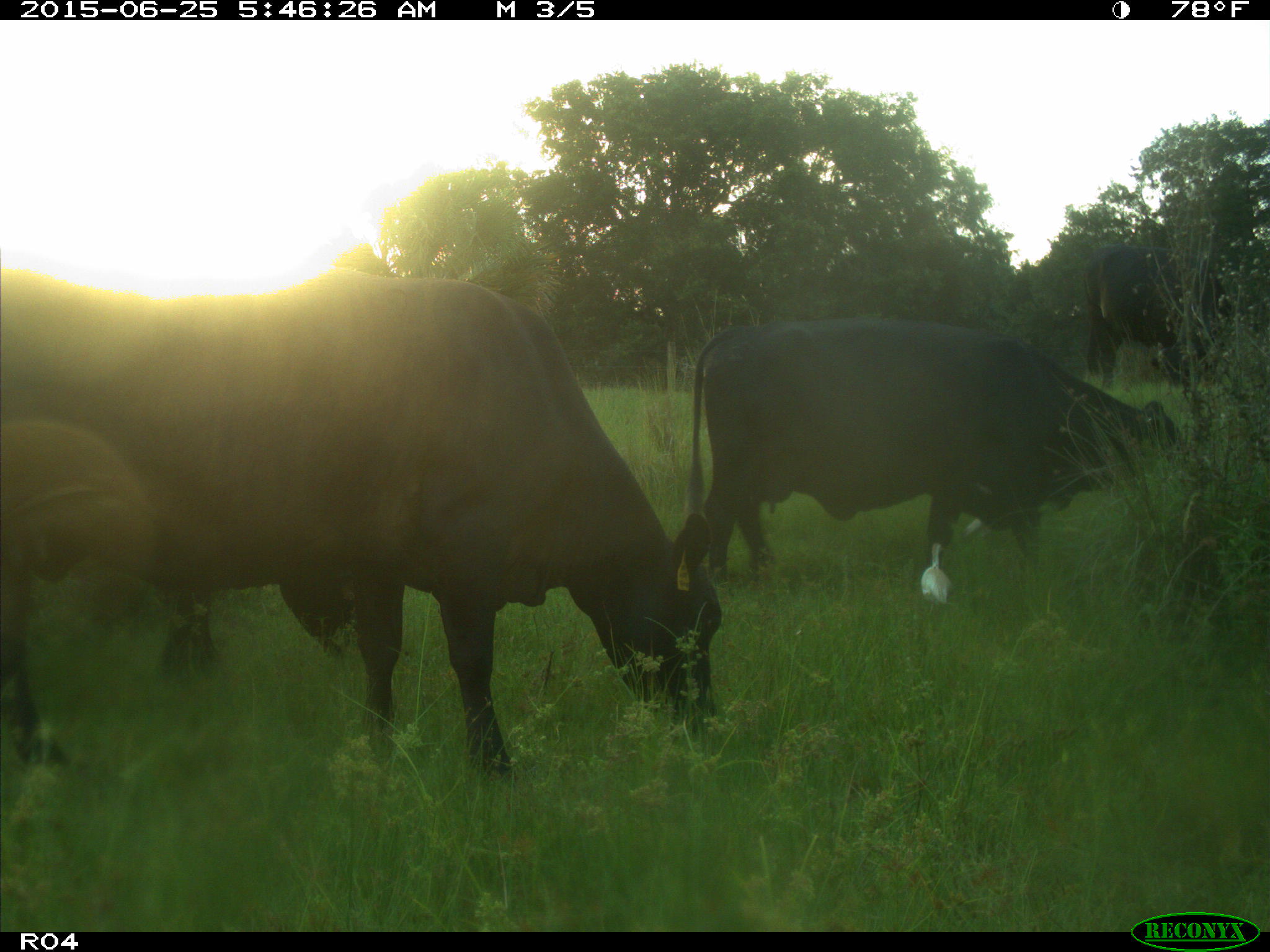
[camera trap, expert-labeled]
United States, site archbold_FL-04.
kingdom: Animalia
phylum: Chordata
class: Mammalia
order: Artiodactyla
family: Bovidae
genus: Bos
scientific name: Bos taurus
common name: domestic cow